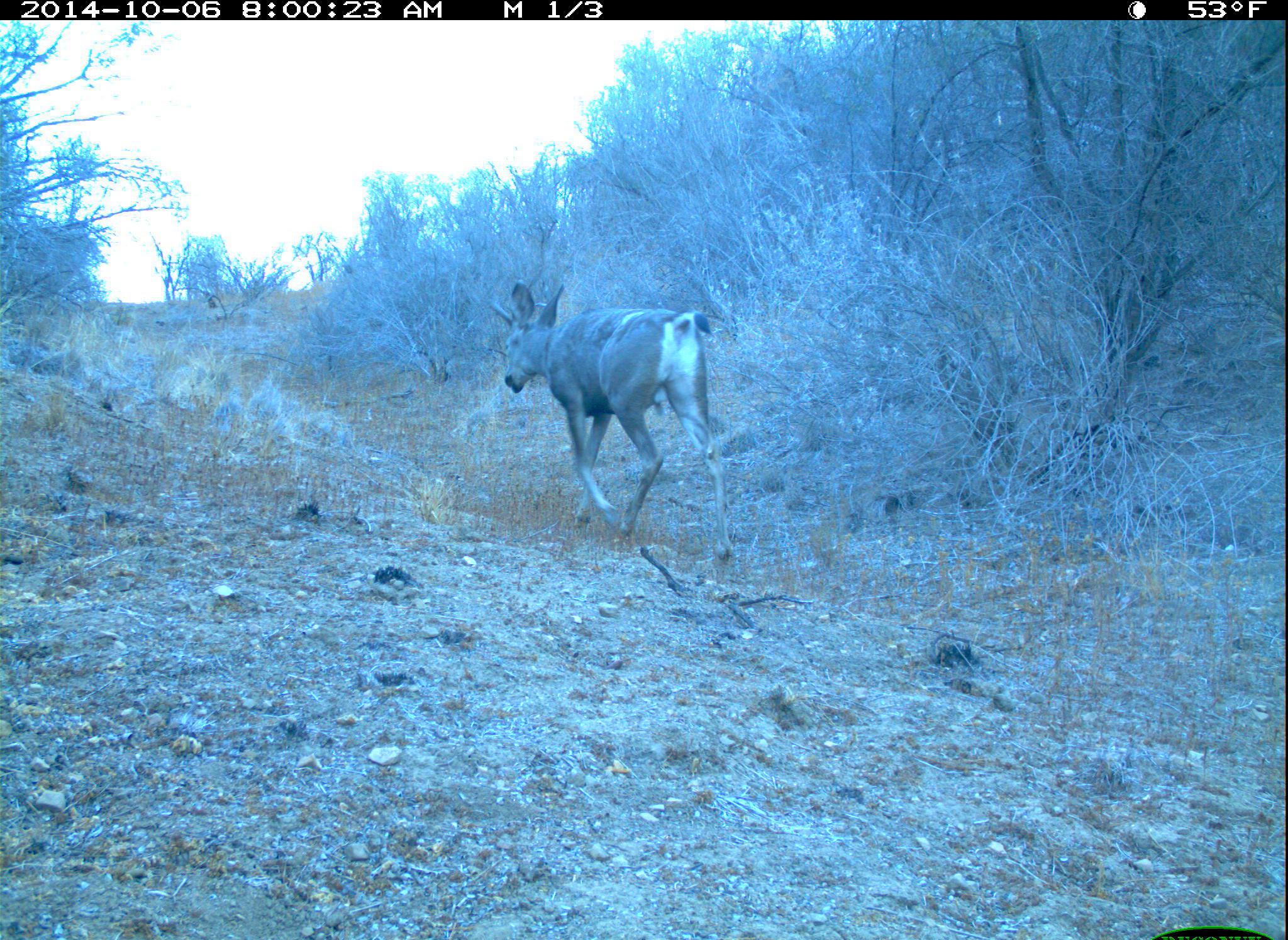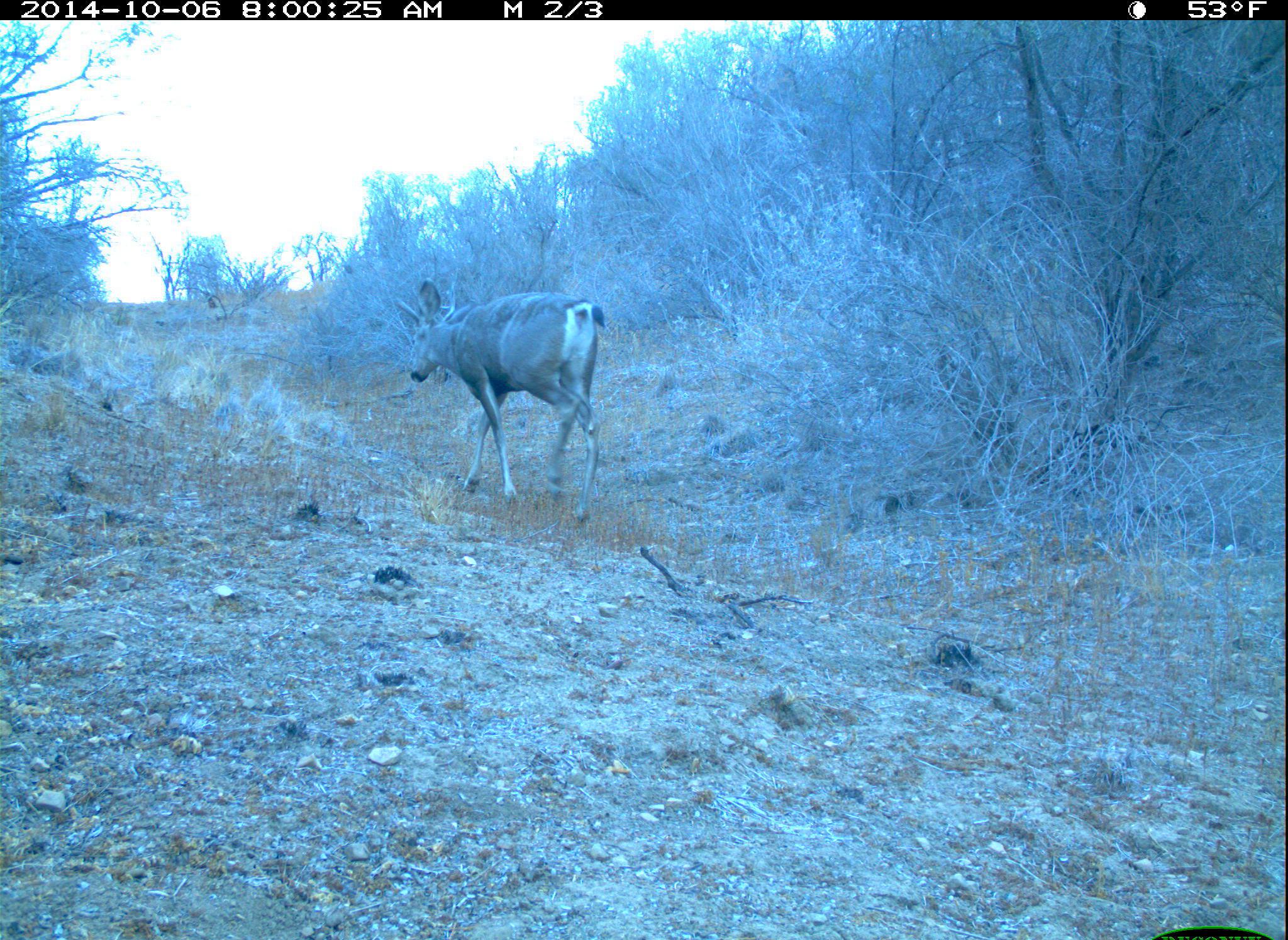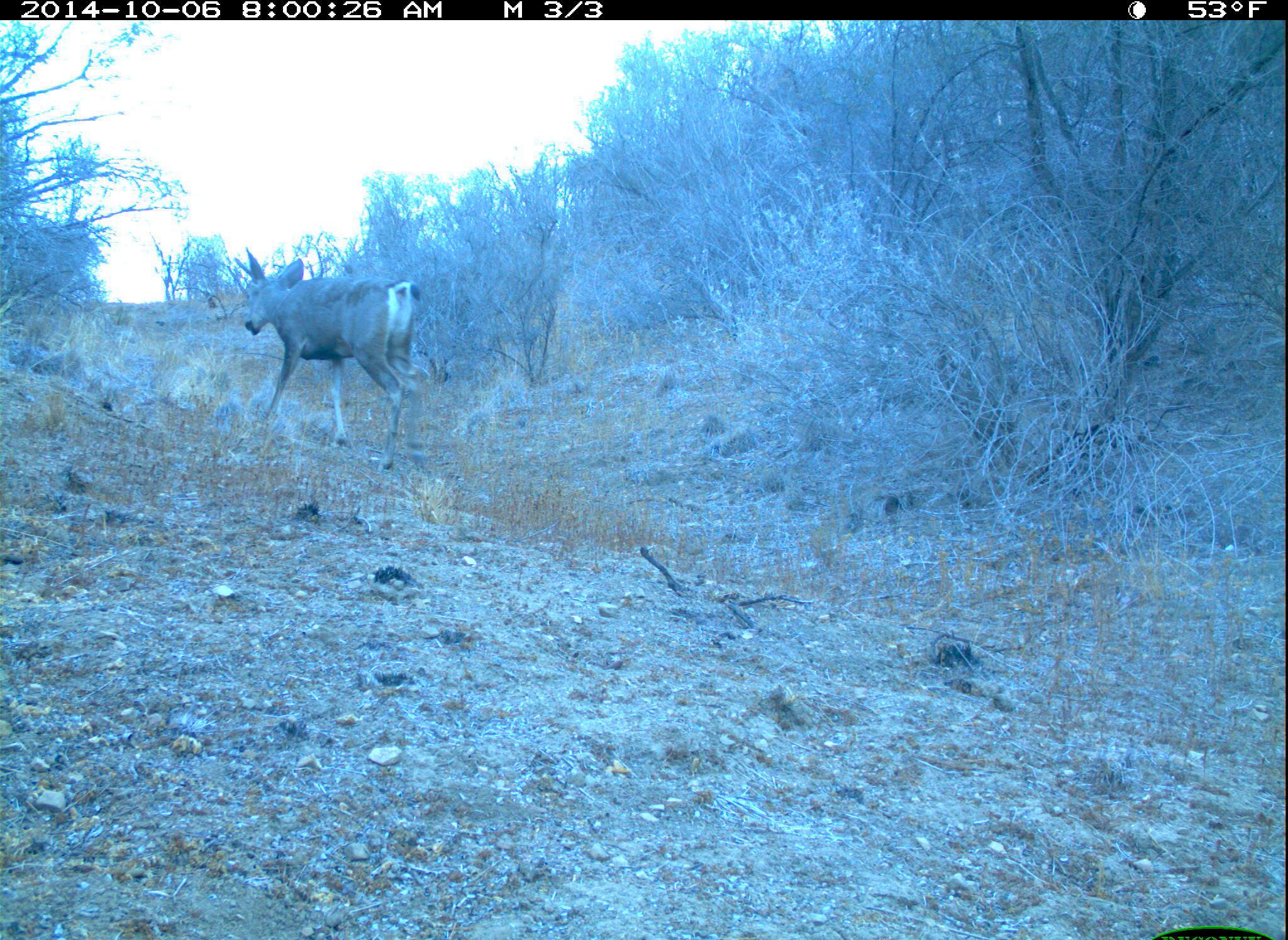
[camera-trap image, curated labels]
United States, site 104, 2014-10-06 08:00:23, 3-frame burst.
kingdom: Animalia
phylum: Chordata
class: Mammalia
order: Artiodactyla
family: Cervidae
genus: Odocoileus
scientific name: Odocoileus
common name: deer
Deer (Odocoileus).